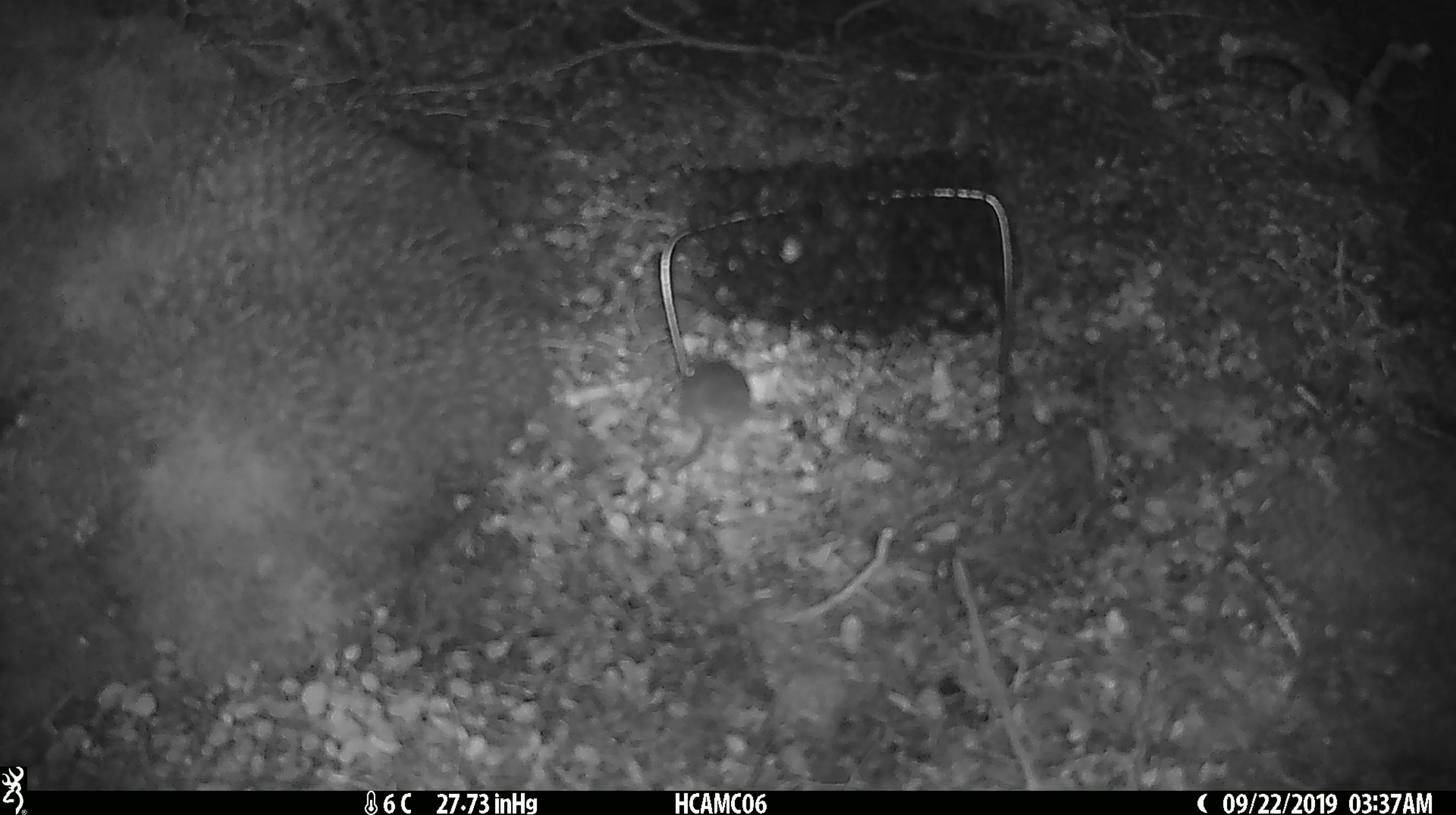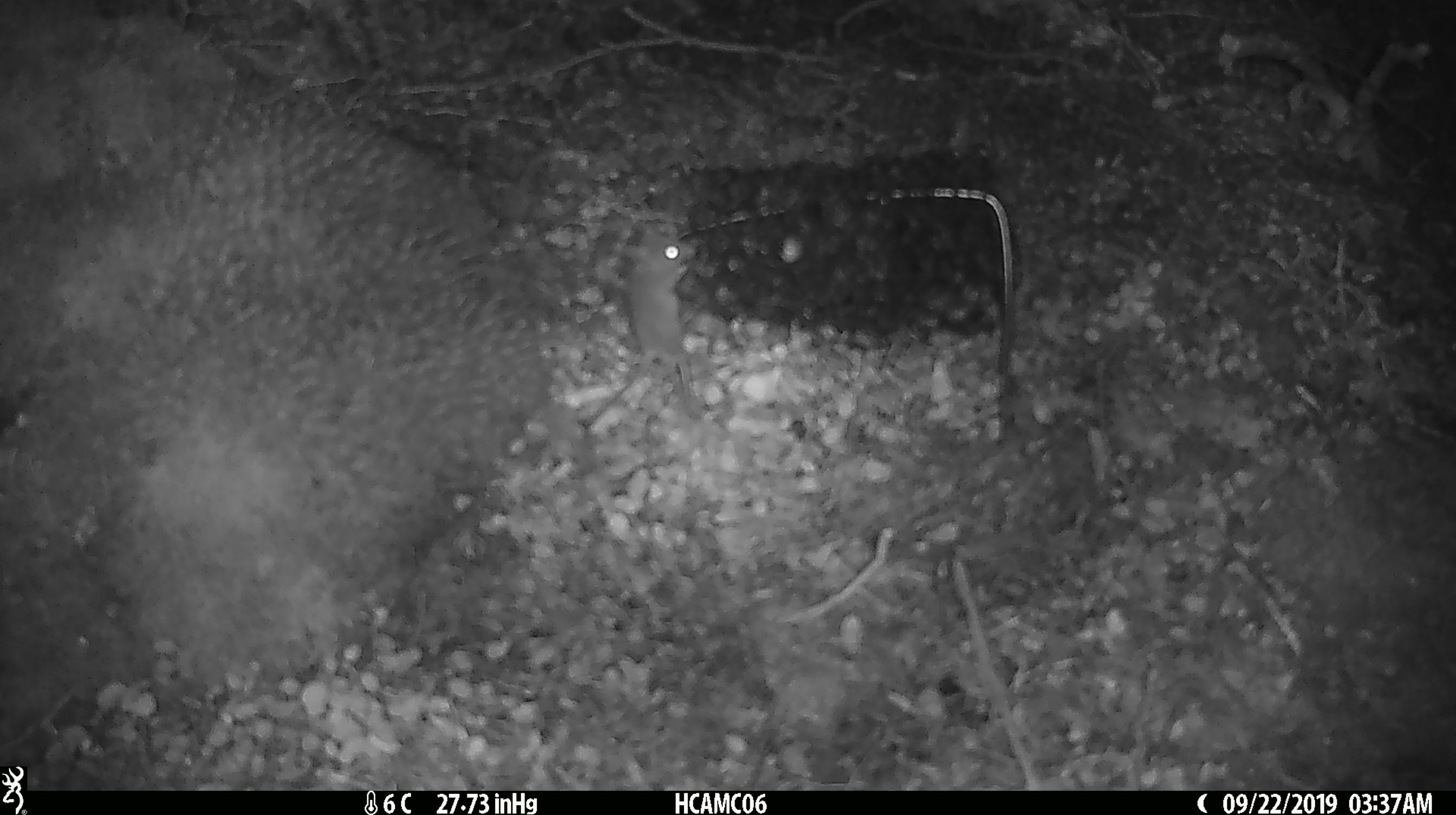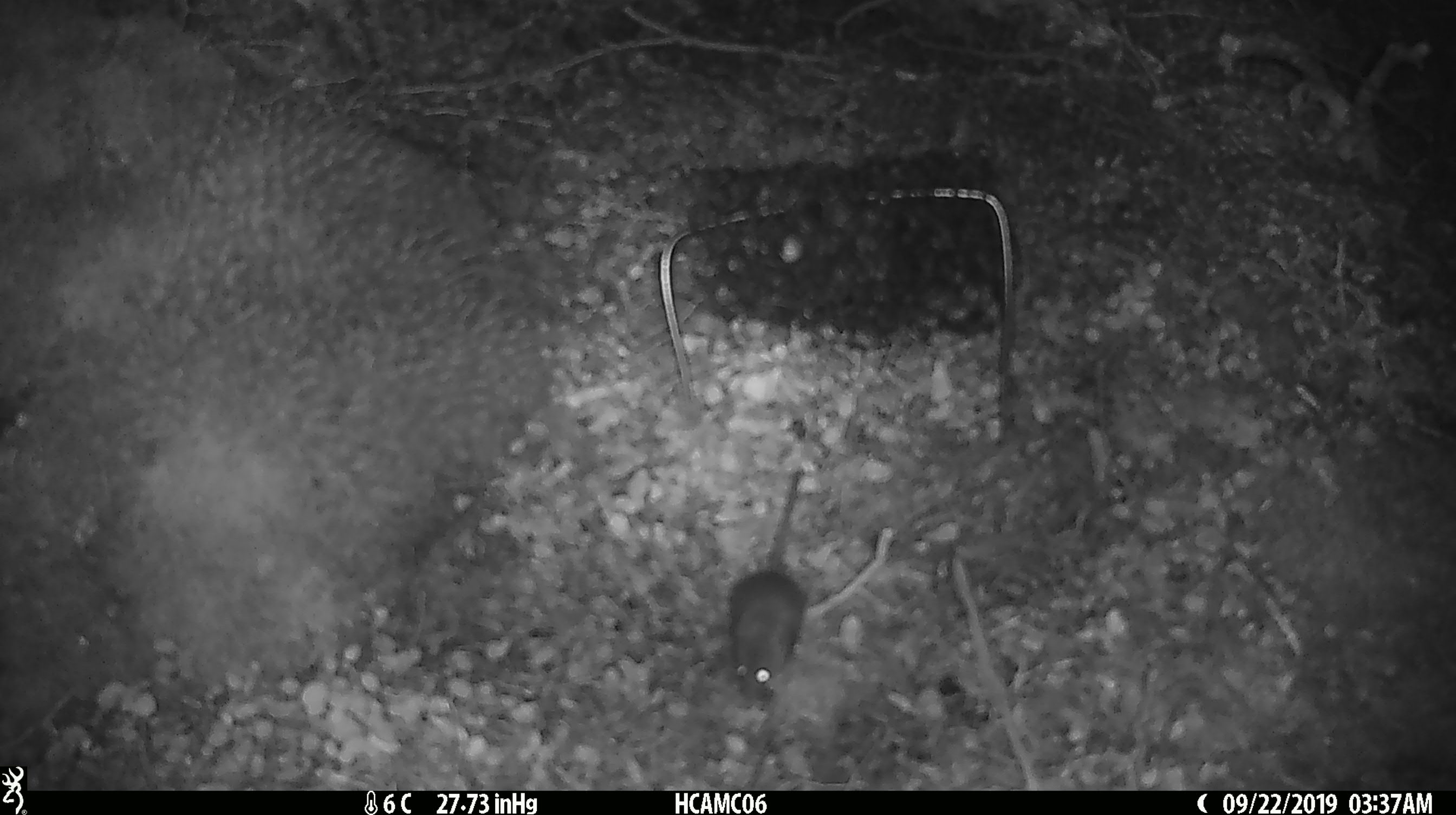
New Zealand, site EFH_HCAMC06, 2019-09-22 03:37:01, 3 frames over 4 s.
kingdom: Animalia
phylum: Chordata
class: Mammalia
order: Rodentia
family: Muridae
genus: Mus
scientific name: Mus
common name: mouse